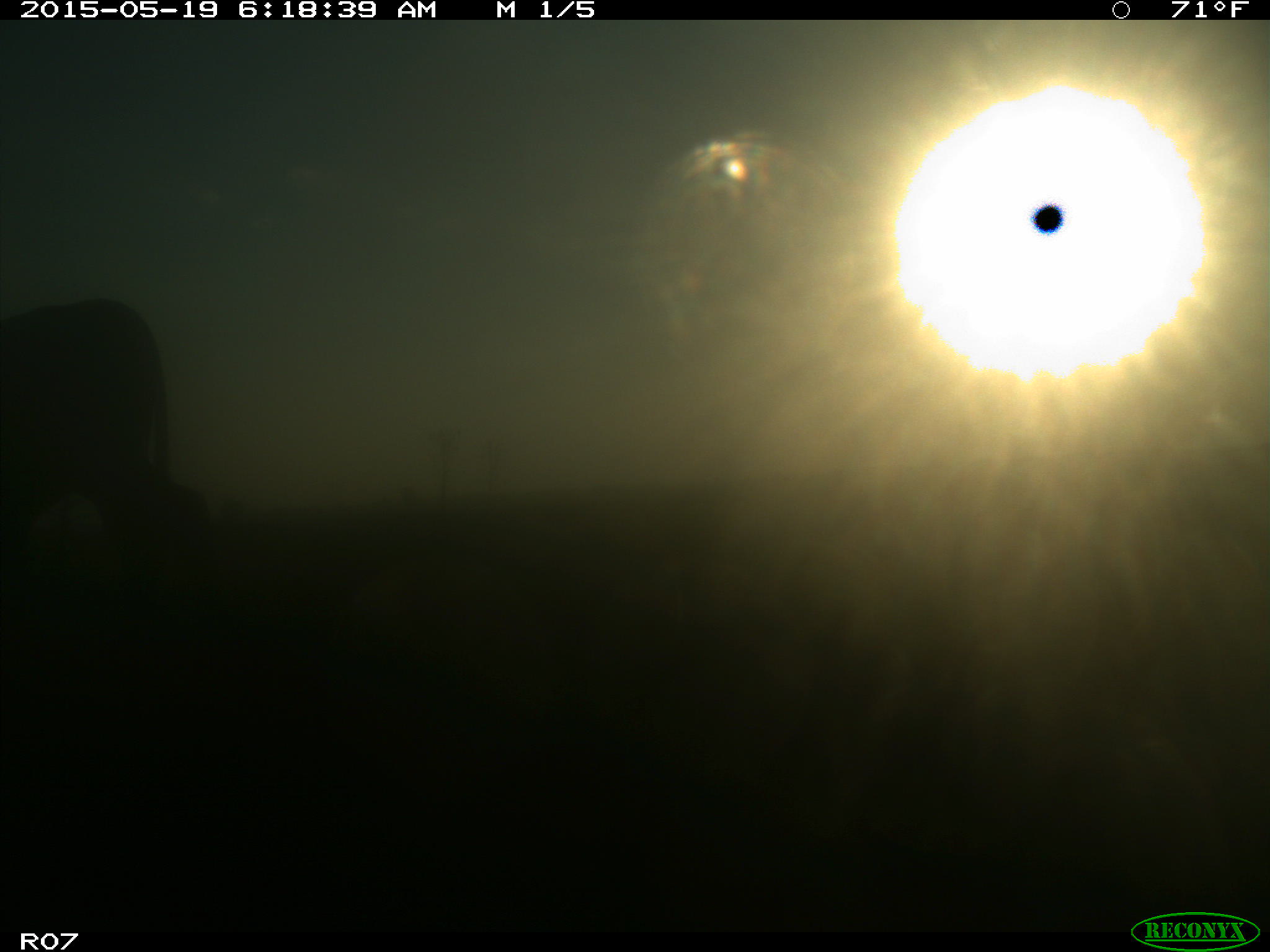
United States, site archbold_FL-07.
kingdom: Animalia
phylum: Chordata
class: Mammalia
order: Artiodactyla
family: Bovidae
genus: Bos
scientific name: Bos taurus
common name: domestic cow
Bos taurus (domestic cow).